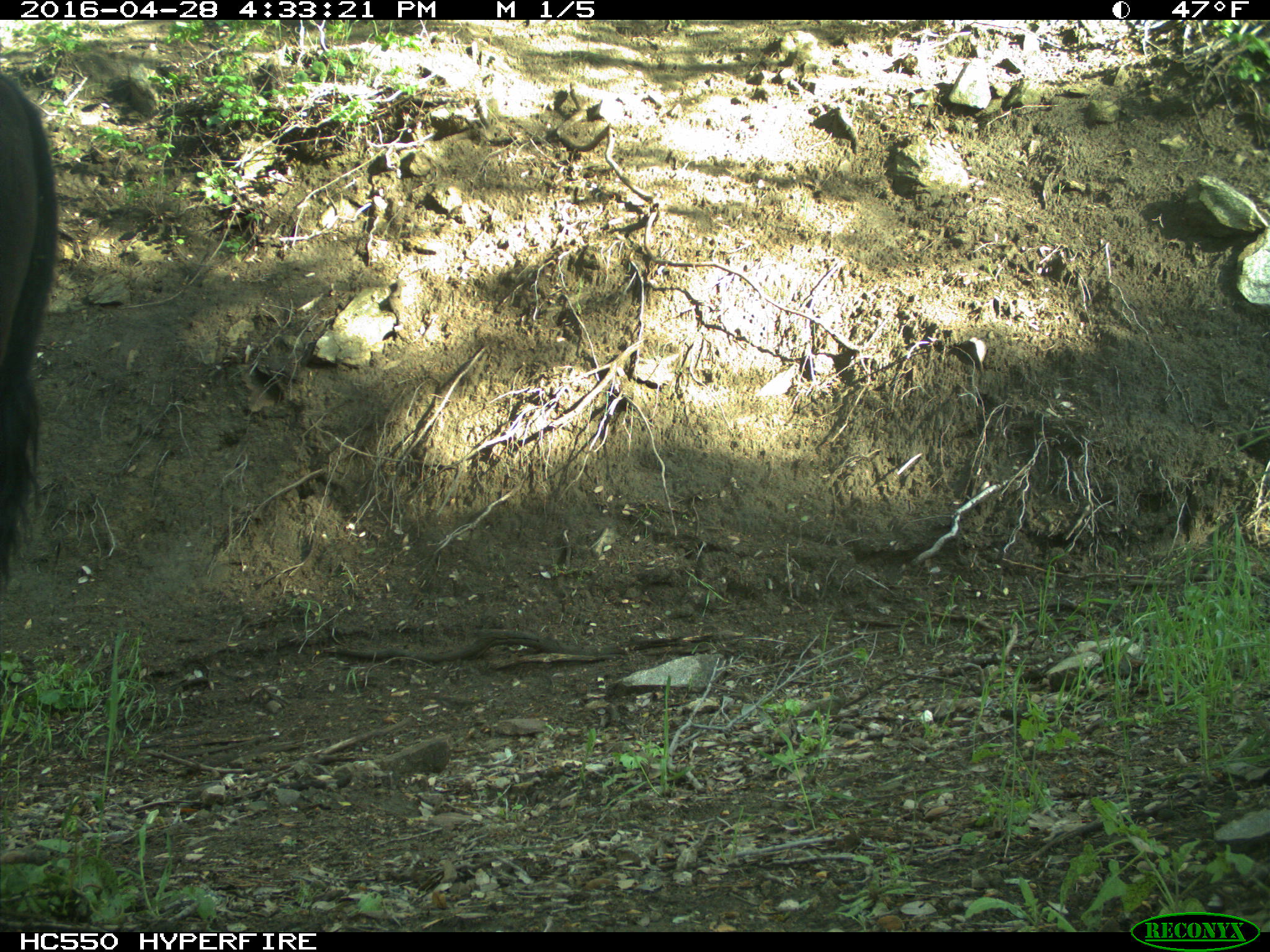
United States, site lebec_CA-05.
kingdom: Animalia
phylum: Chordata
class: Mammalia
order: Artiodactyla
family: Bovidae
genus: Bos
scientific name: Bos taurus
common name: domestic cow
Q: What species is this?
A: Bos taurus (domestic cow).